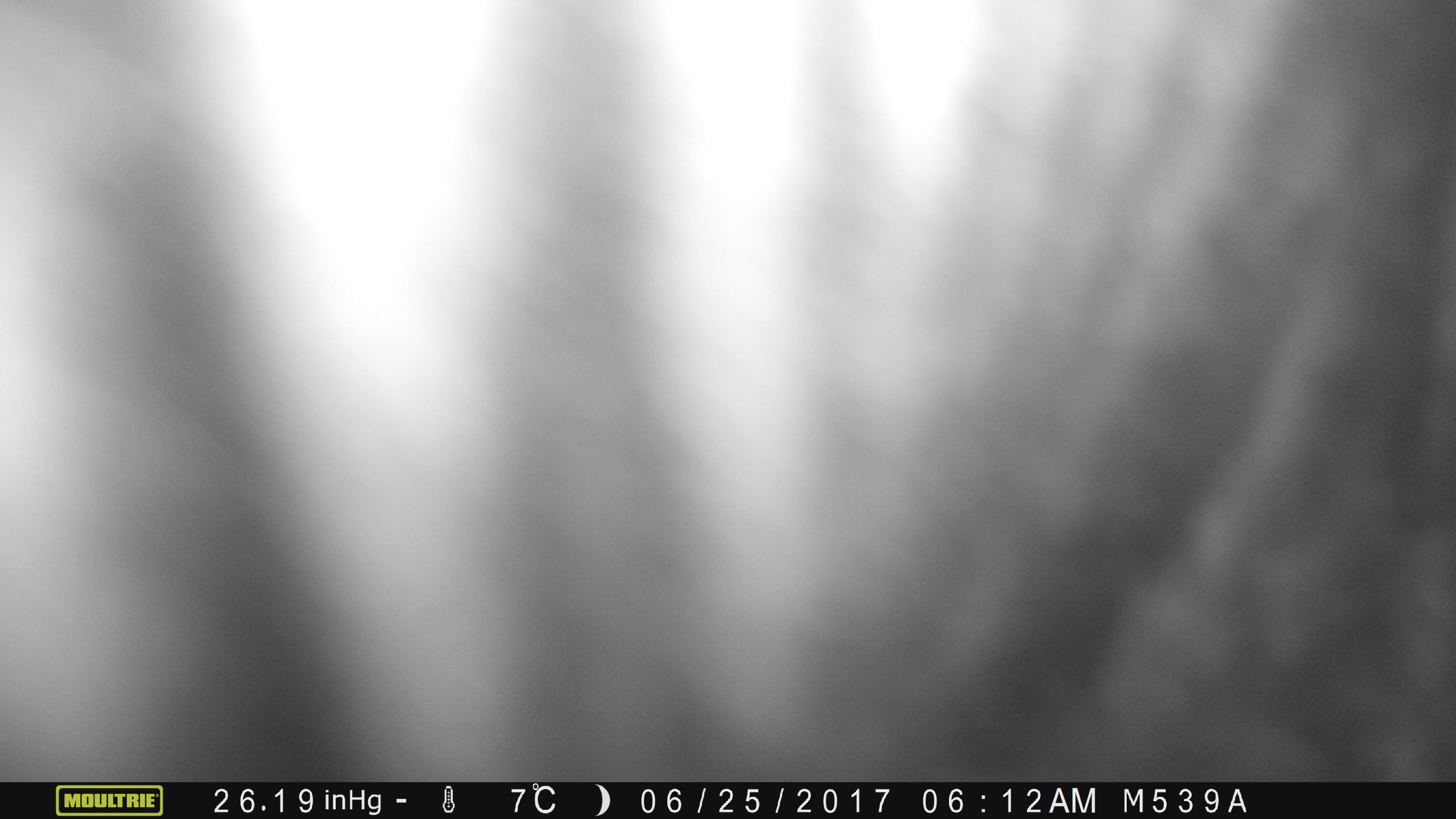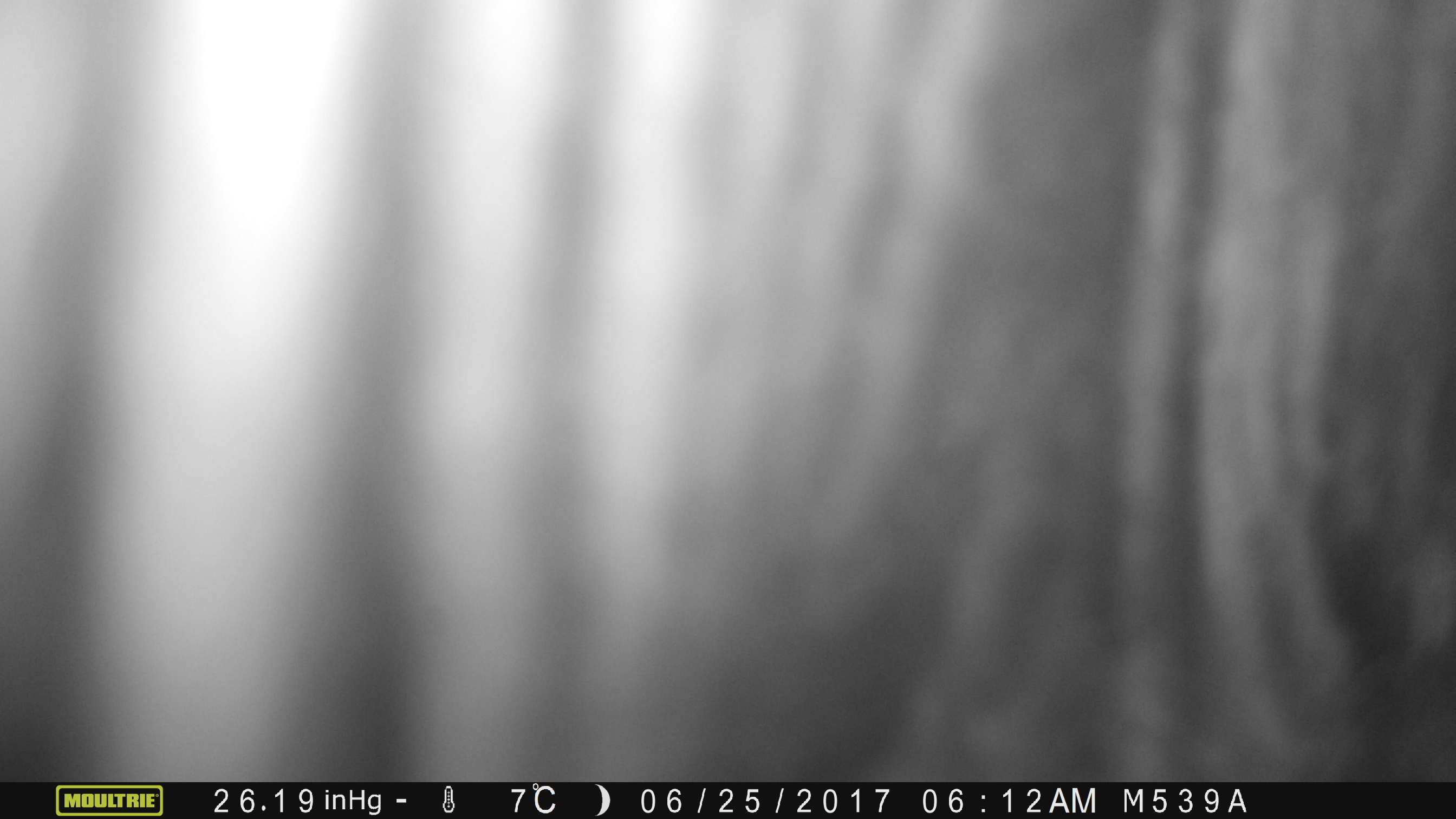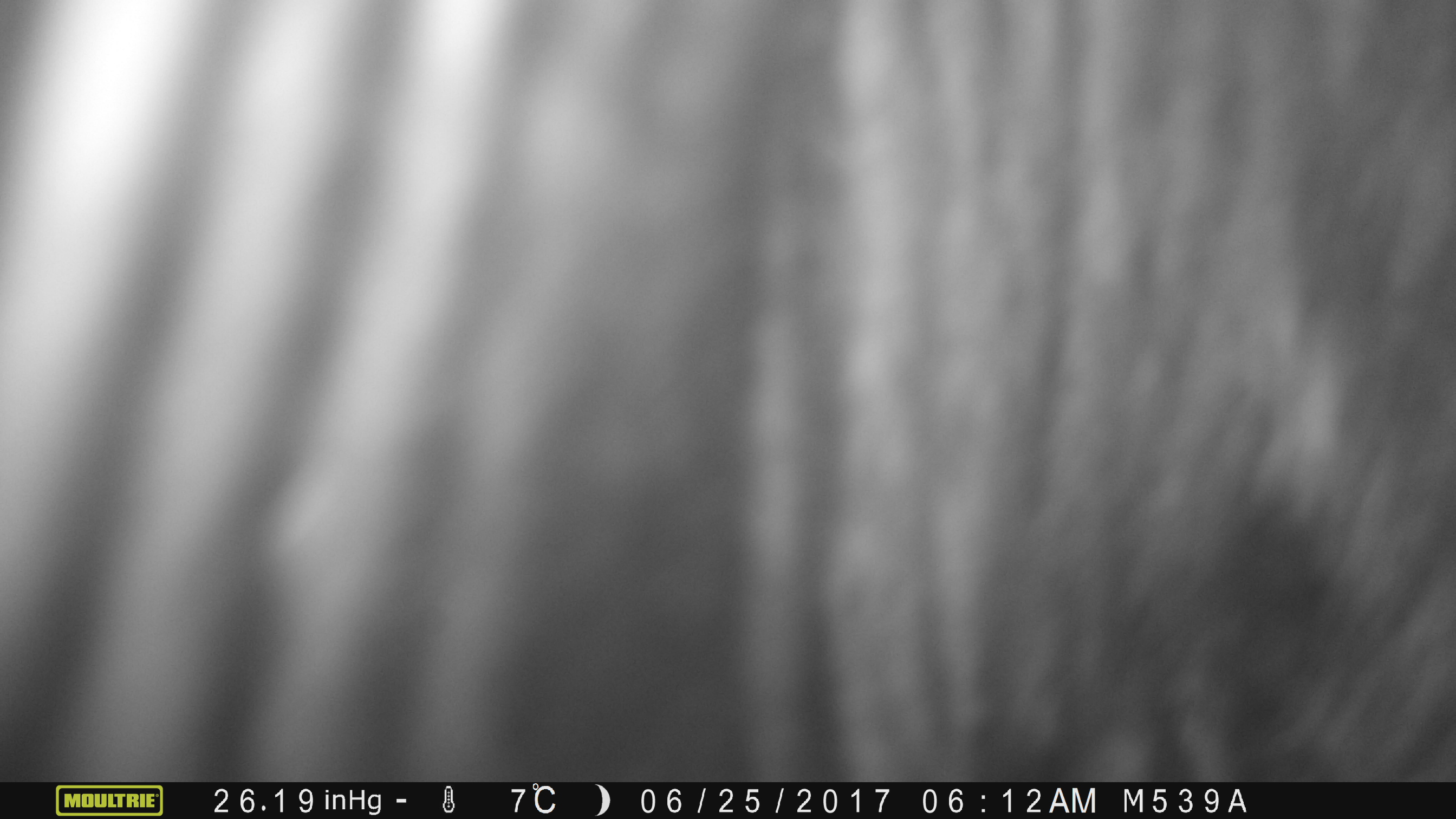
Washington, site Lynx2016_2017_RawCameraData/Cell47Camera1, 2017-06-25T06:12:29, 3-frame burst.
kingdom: Animalia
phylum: Chordata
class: Mammalia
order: Artiodactyla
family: Bovidae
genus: Bos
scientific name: Bos taurus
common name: domestic cattle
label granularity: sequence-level